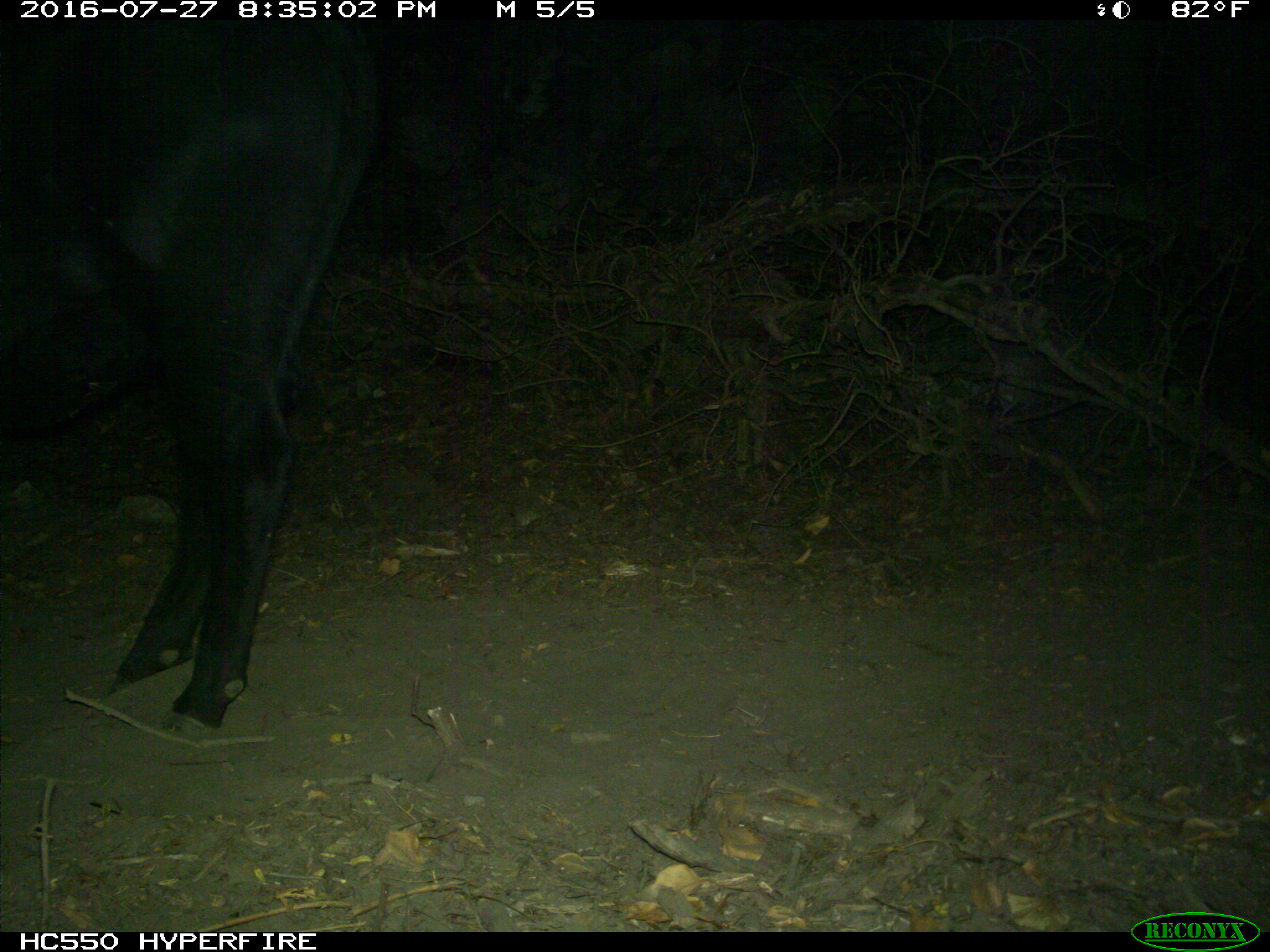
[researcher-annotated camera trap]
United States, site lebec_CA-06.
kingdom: Animalia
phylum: Chordata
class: Mammalia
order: Artiodactyla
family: Bovidae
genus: Bos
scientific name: Bos taurus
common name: domestic cow